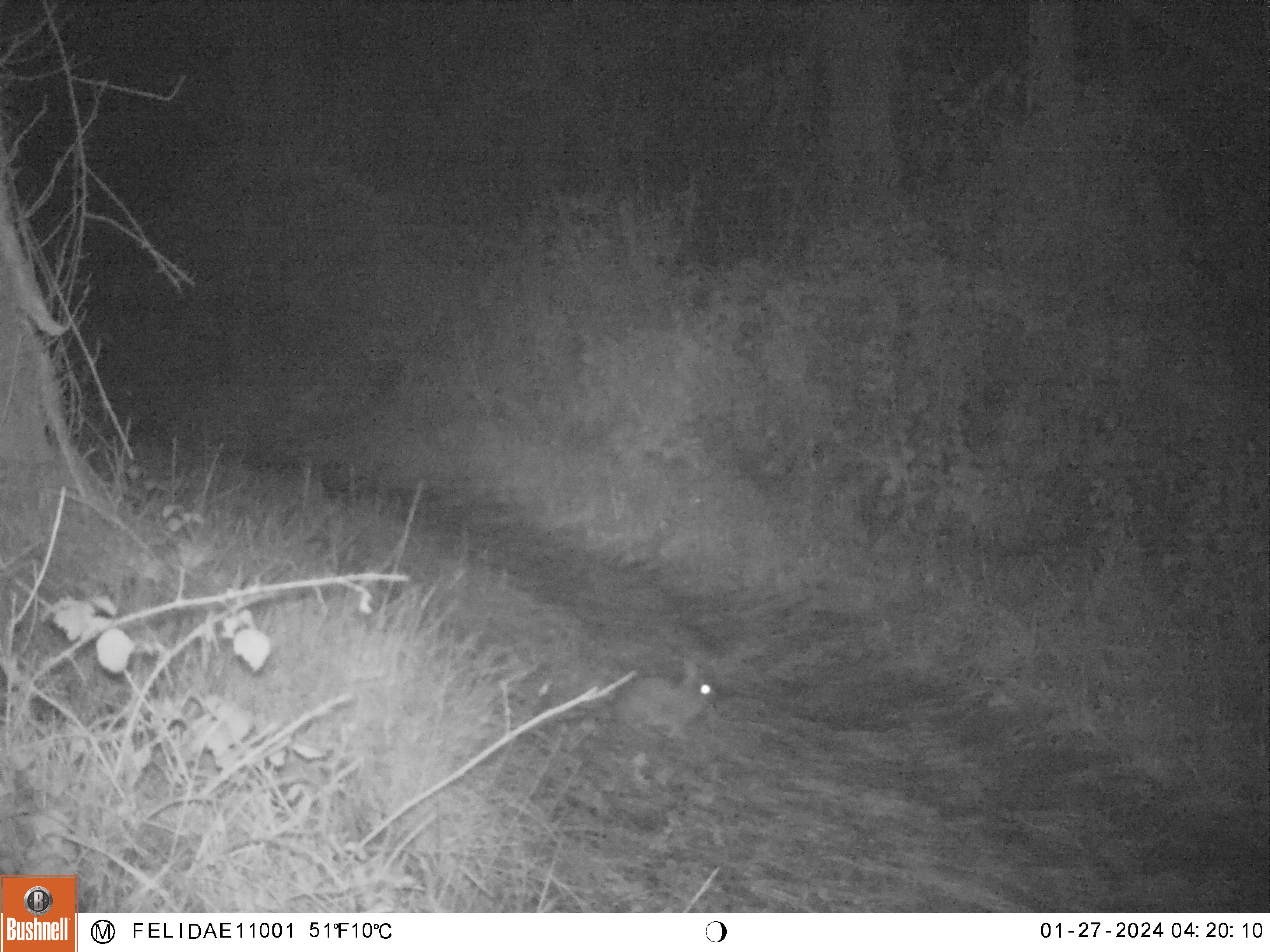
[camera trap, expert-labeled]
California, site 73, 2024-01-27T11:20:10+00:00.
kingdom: Animalia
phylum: Chordata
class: Mammalia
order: Lagomorpha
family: Leporidae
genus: Sylvilagus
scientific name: Sylvilagus bachmani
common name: brush rabbit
Brush rabbit (Sylvilagus bachmani).